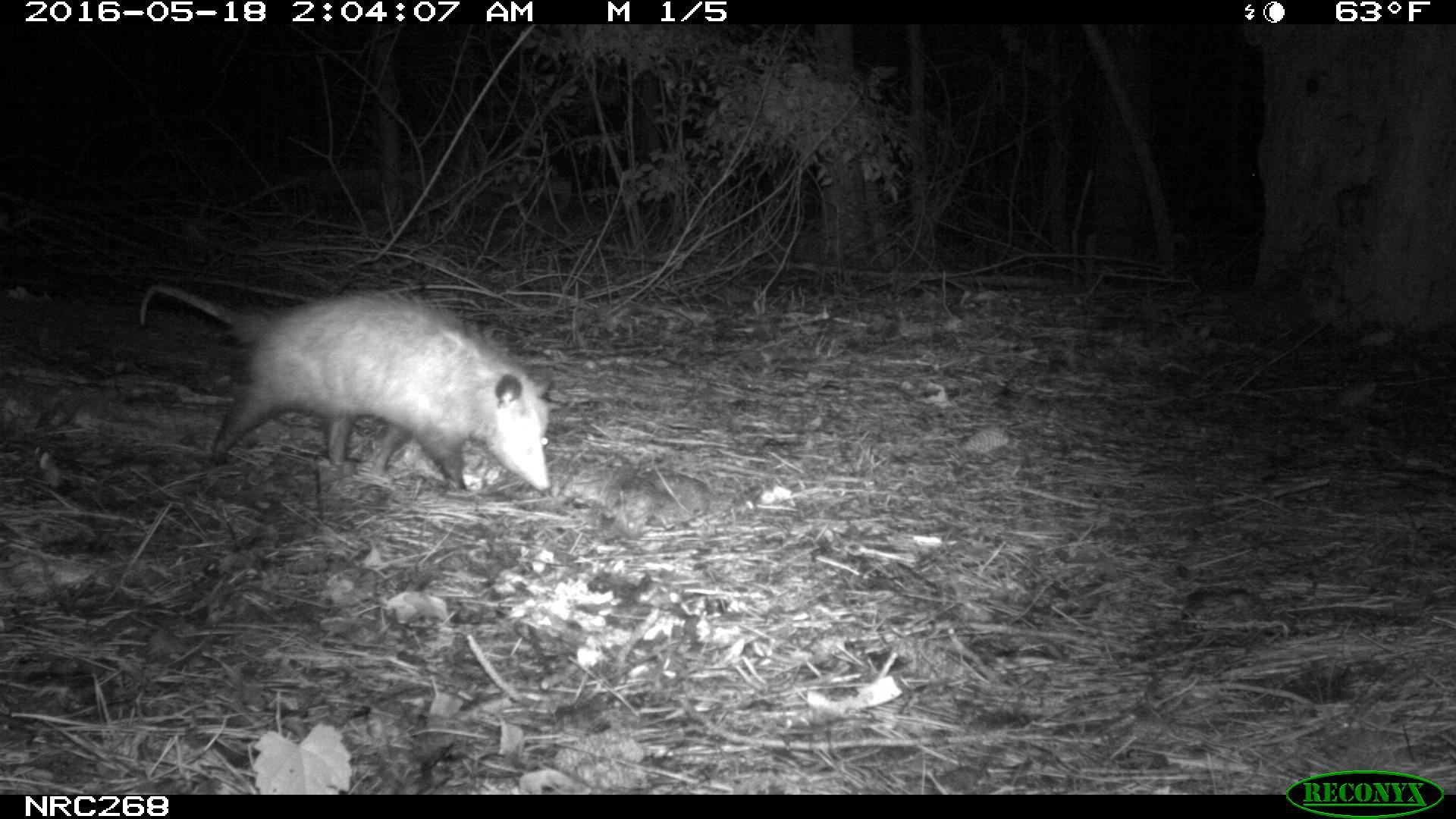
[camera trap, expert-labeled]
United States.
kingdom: Animalia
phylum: Chordata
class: Mammalia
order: Didelphimorphia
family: Didelphidae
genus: Didelphis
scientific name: Didelphis virginiana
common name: virginia opossum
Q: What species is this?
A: Virginia Opossum (Didelphis virginiana).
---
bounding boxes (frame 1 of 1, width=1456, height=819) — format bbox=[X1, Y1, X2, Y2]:
Virginia Opossum: bbox=[133, 270, 559, 504]